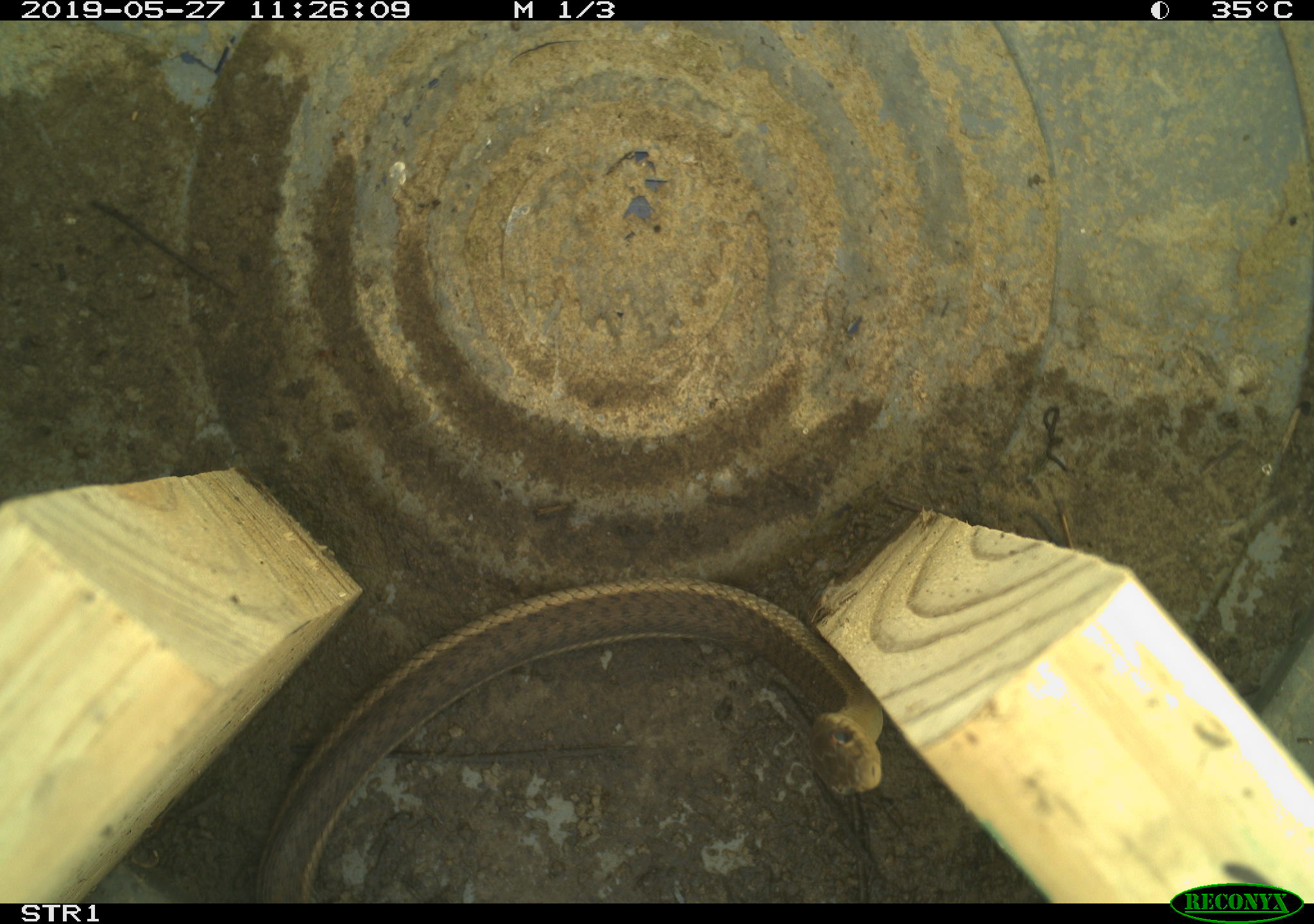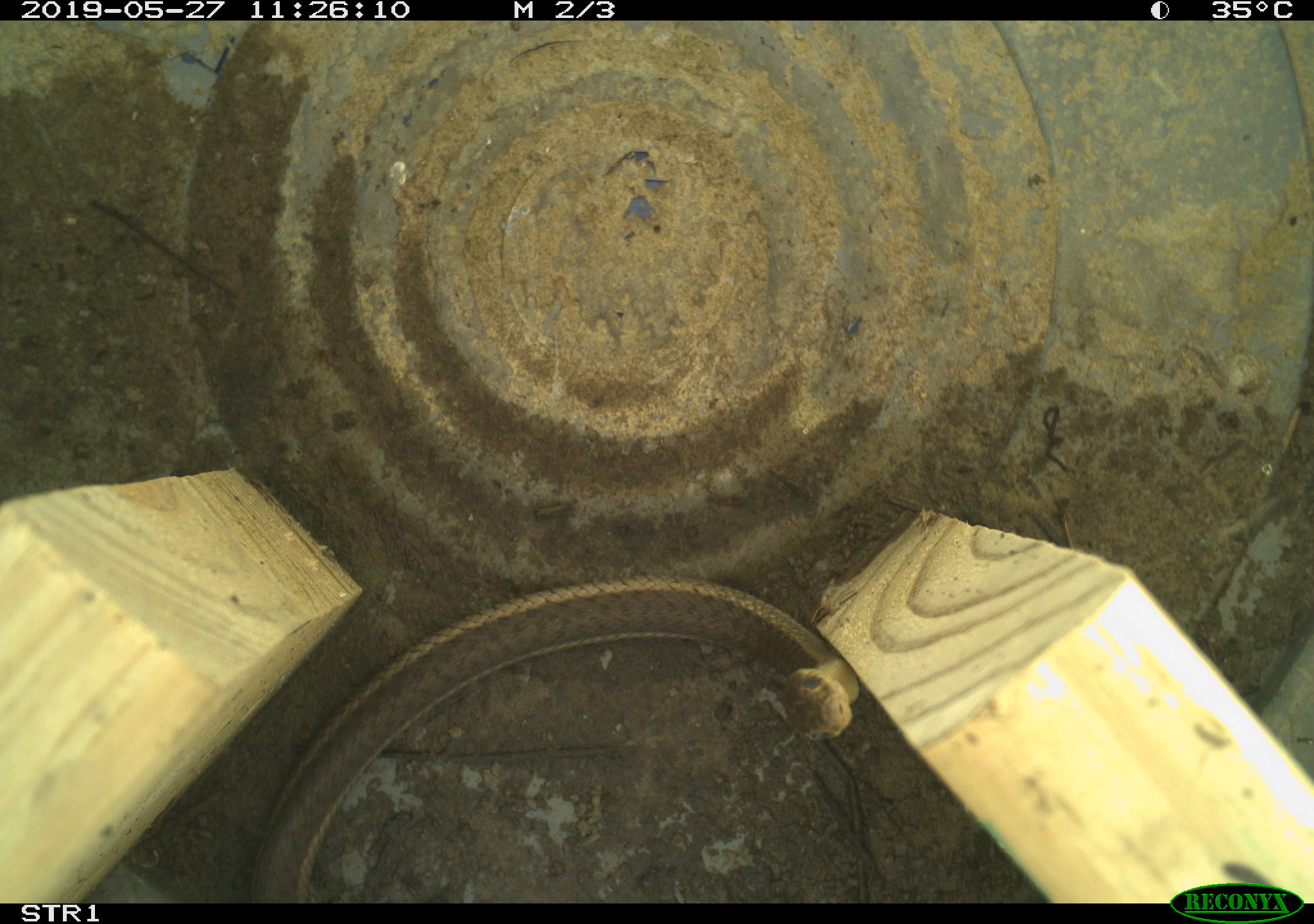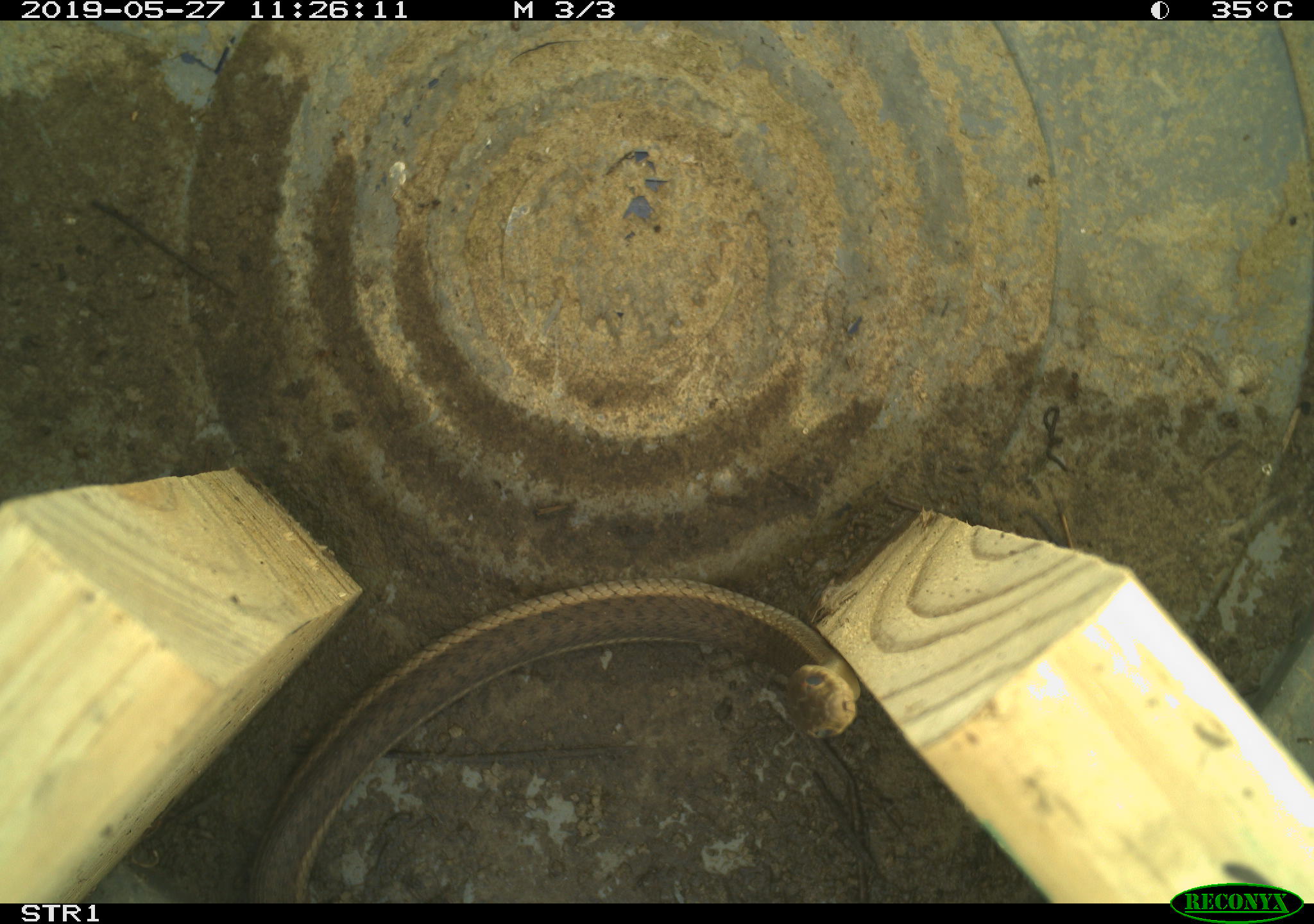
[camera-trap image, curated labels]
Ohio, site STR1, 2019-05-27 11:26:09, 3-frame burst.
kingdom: Animalia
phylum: Chordata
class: Reptilia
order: Squamata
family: Colubridae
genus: Thamnophis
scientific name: Thamnophis sirtalis sirtalis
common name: eastern gartersnake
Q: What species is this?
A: Eastern gartersnake (Thamnophis sirtalis sirtalis).